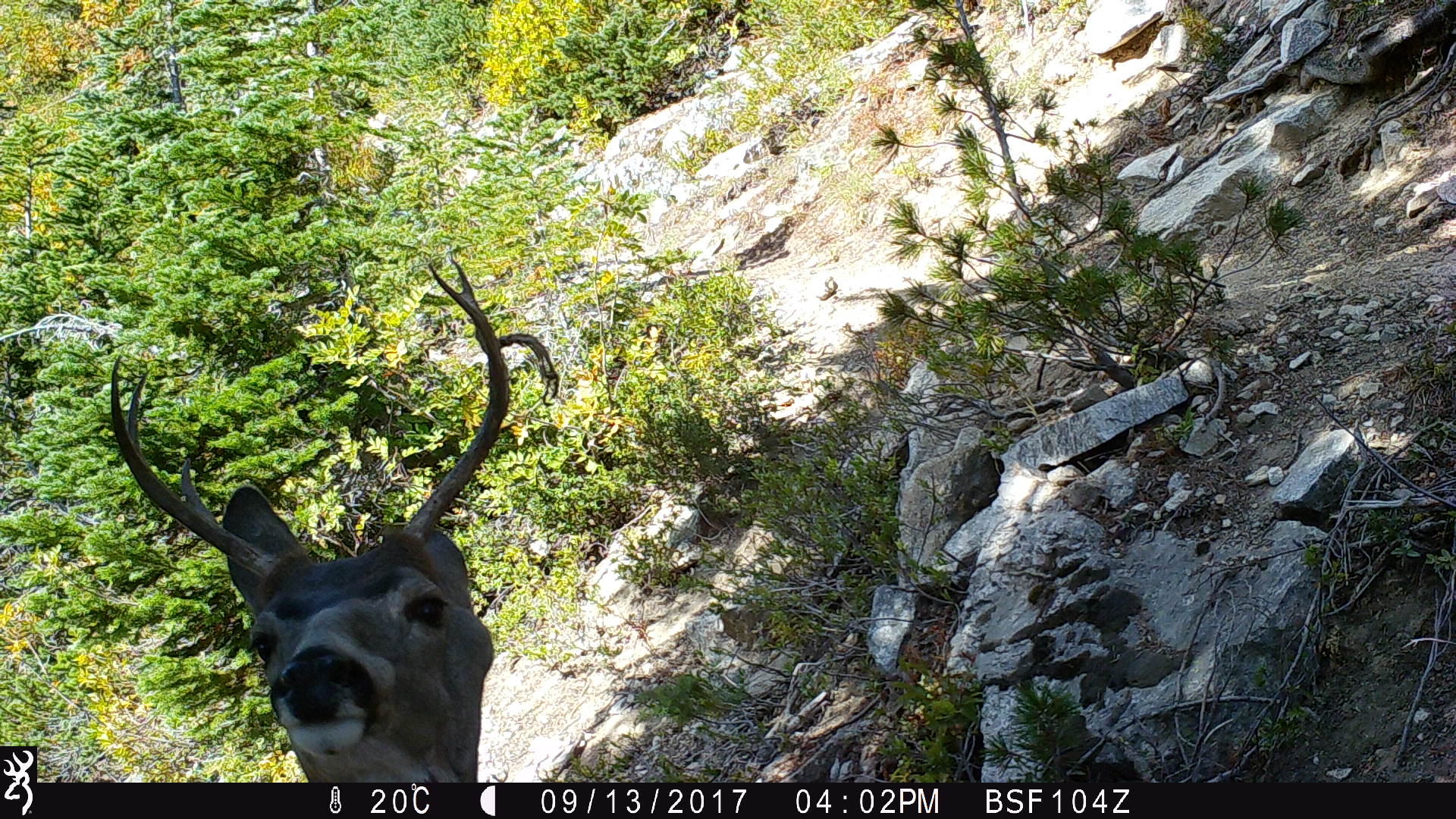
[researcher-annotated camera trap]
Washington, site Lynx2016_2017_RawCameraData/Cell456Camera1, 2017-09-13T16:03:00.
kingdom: Animalia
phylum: Chordata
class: Mammalia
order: Artiodactyla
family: Cervidae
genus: Odocoileus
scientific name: Odocoileus hemionus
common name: mule deer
Odocoileus hemionus (mule deer). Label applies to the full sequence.